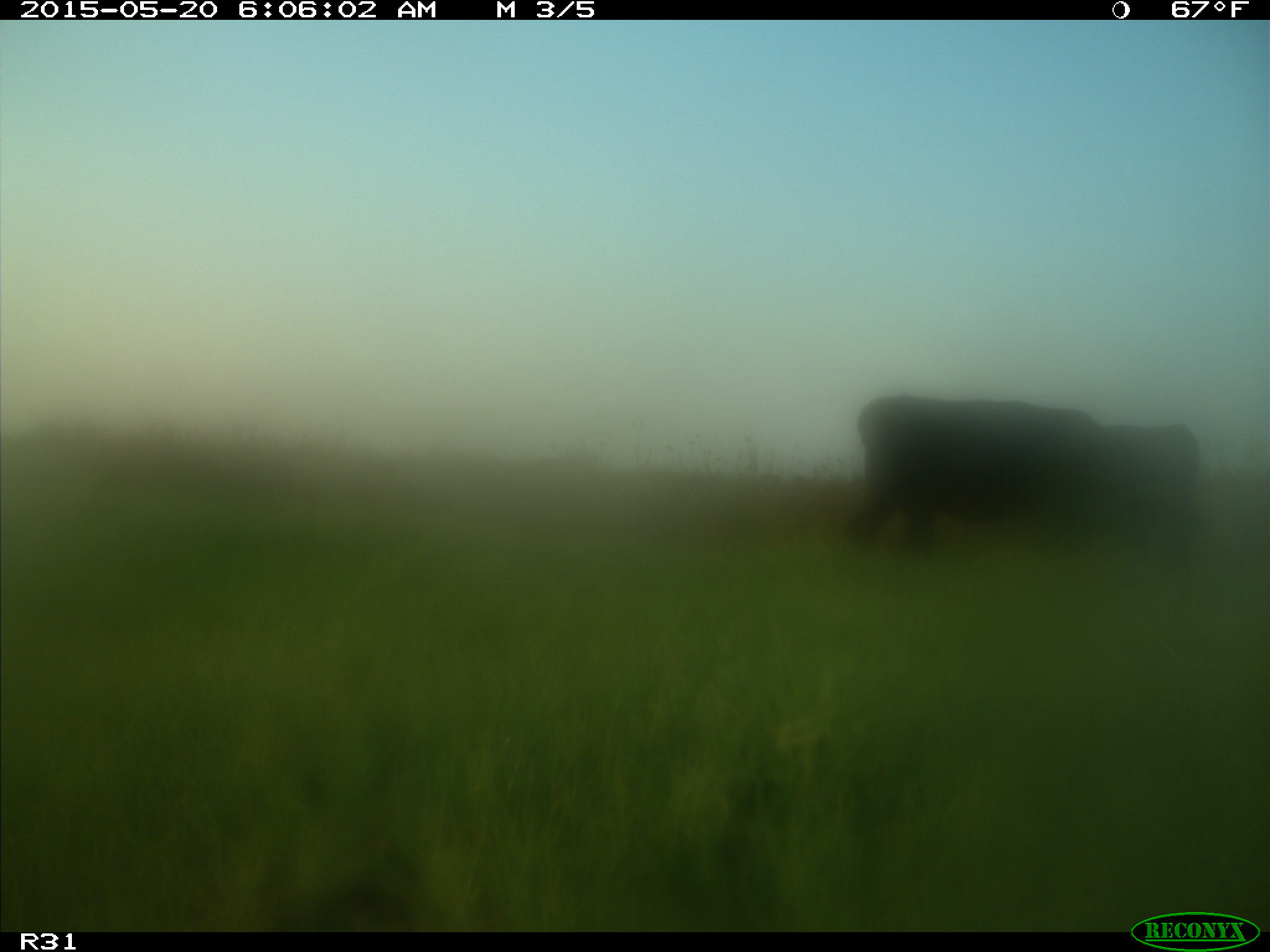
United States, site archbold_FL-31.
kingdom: Animalia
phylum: Chordata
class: Mammalia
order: Artiodactyla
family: Bovidae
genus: Bos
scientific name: Bos taurus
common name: domestic cow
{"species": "Bos taurus (domestic cow)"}